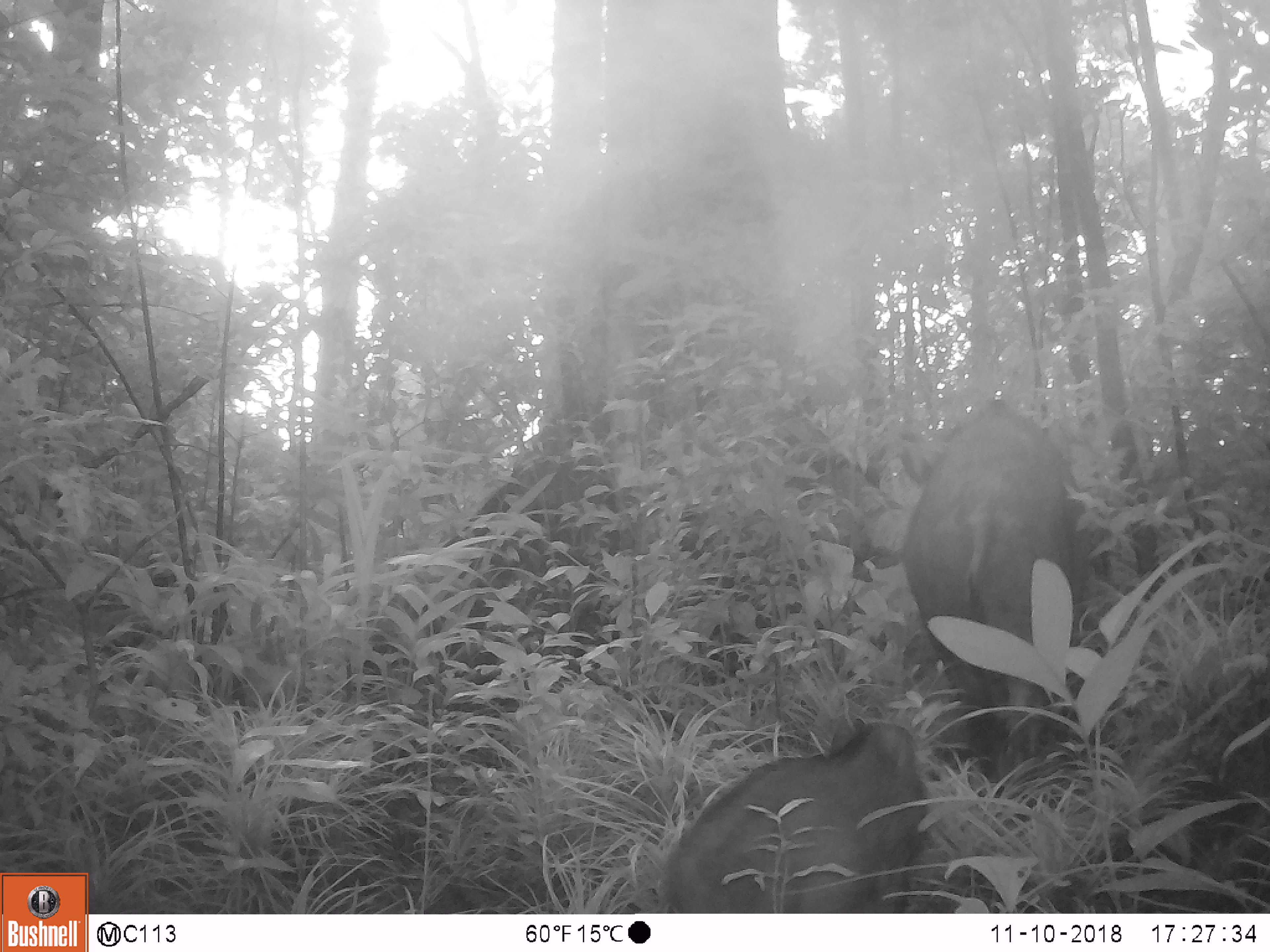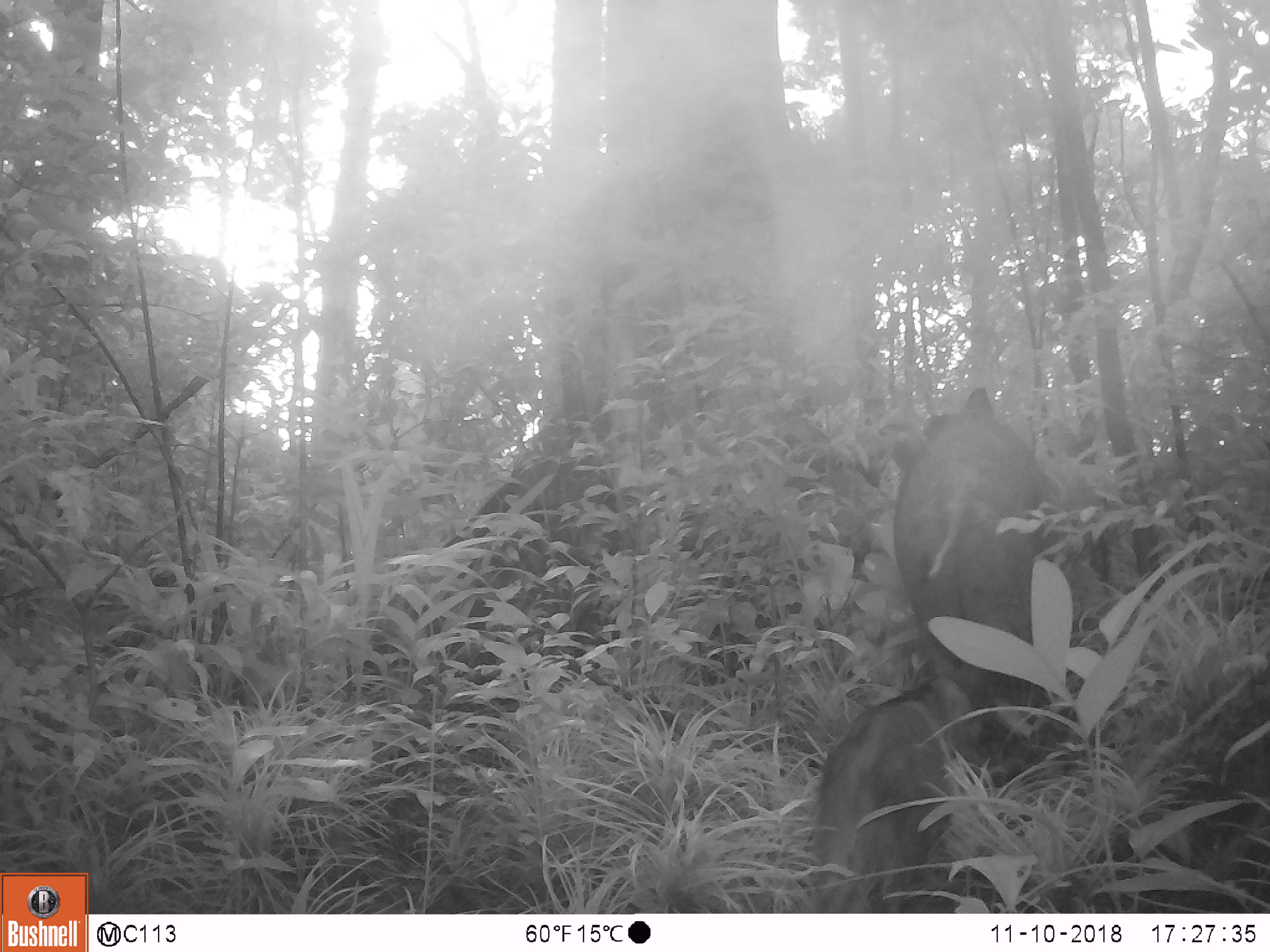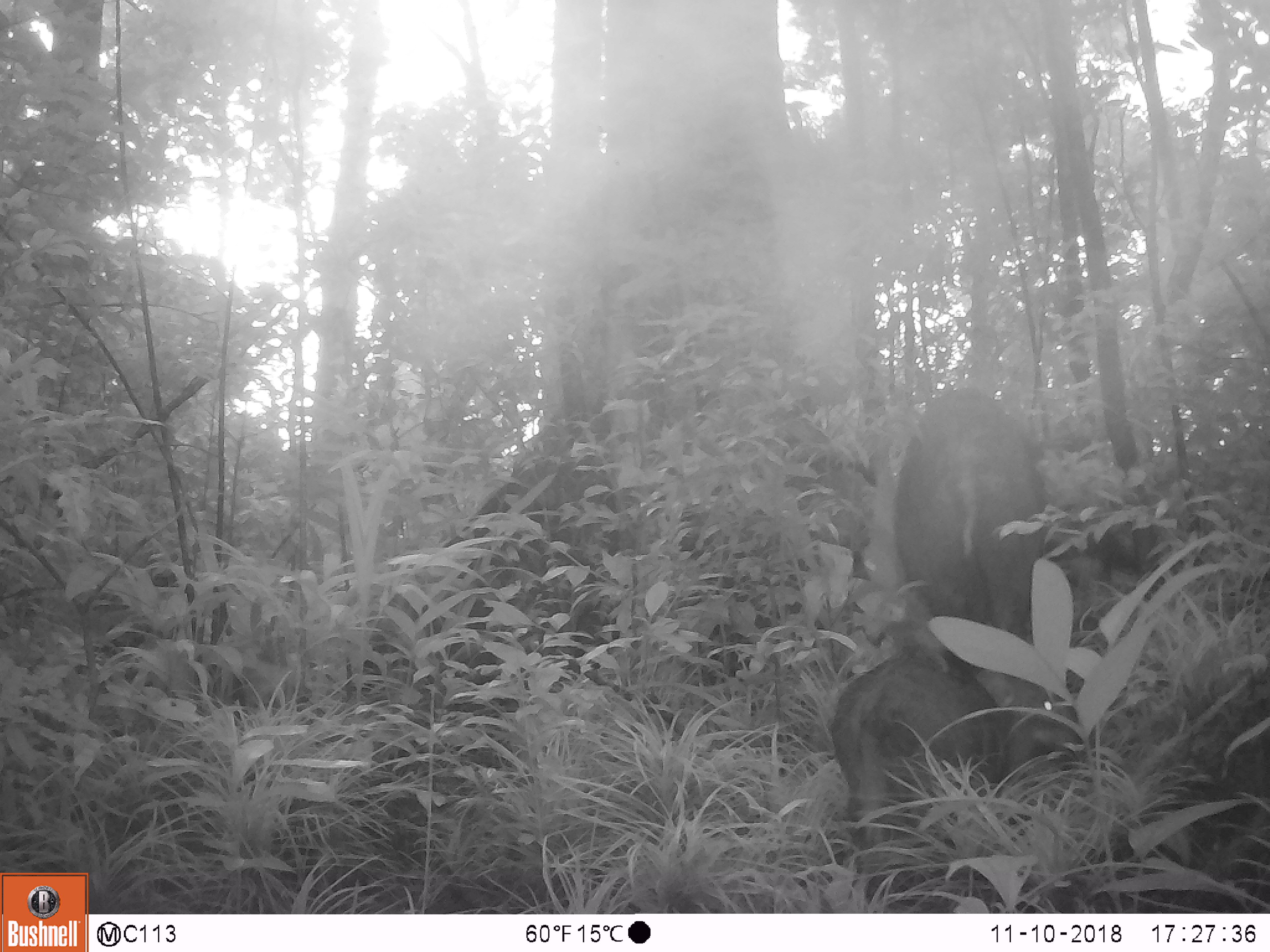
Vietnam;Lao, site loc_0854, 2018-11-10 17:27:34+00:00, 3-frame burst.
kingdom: Animalia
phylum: Chordata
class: Mammalia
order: Artiodactyla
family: Suidae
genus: Sus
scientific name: Sus scrofa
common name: eurasian wild pig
Eurasian wild pig (Sus scrofa). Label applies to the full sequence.